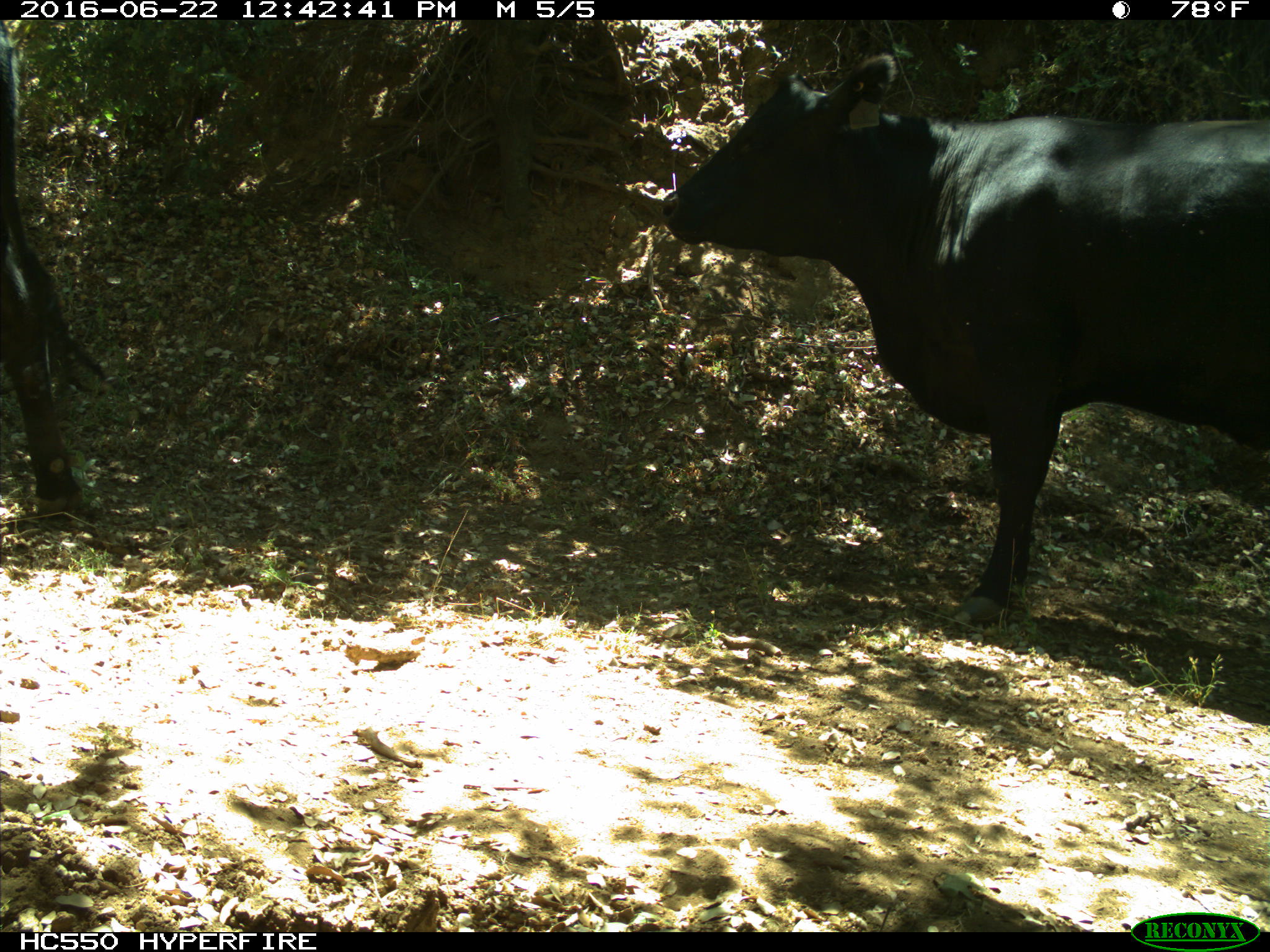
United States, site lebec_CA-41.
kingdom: Animalia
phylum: Chordata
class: Mammalia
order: Artiodactyla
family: Bovidae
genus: Bos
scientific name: Bos taurus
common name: domestic cow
Bos taurus (domestic cow).